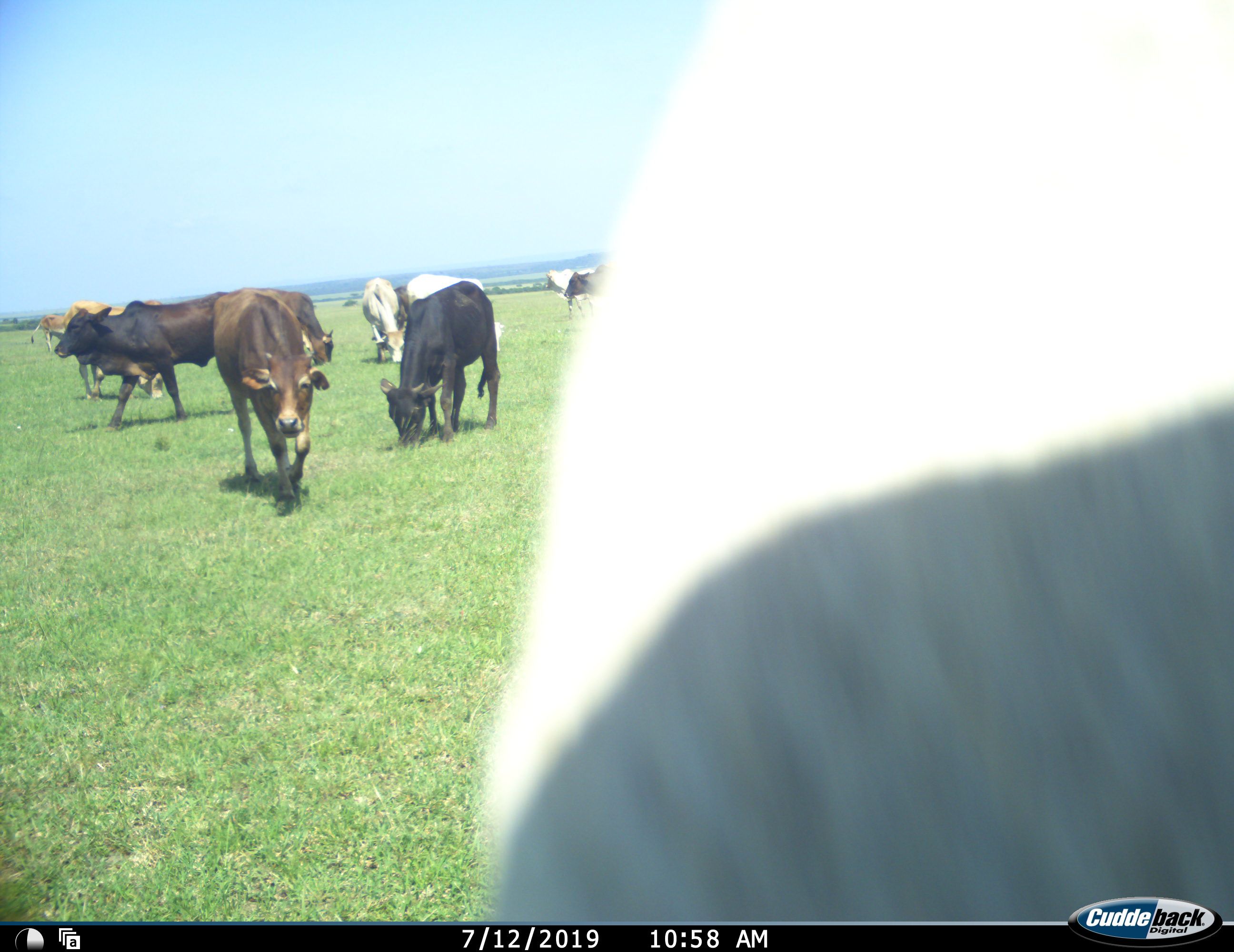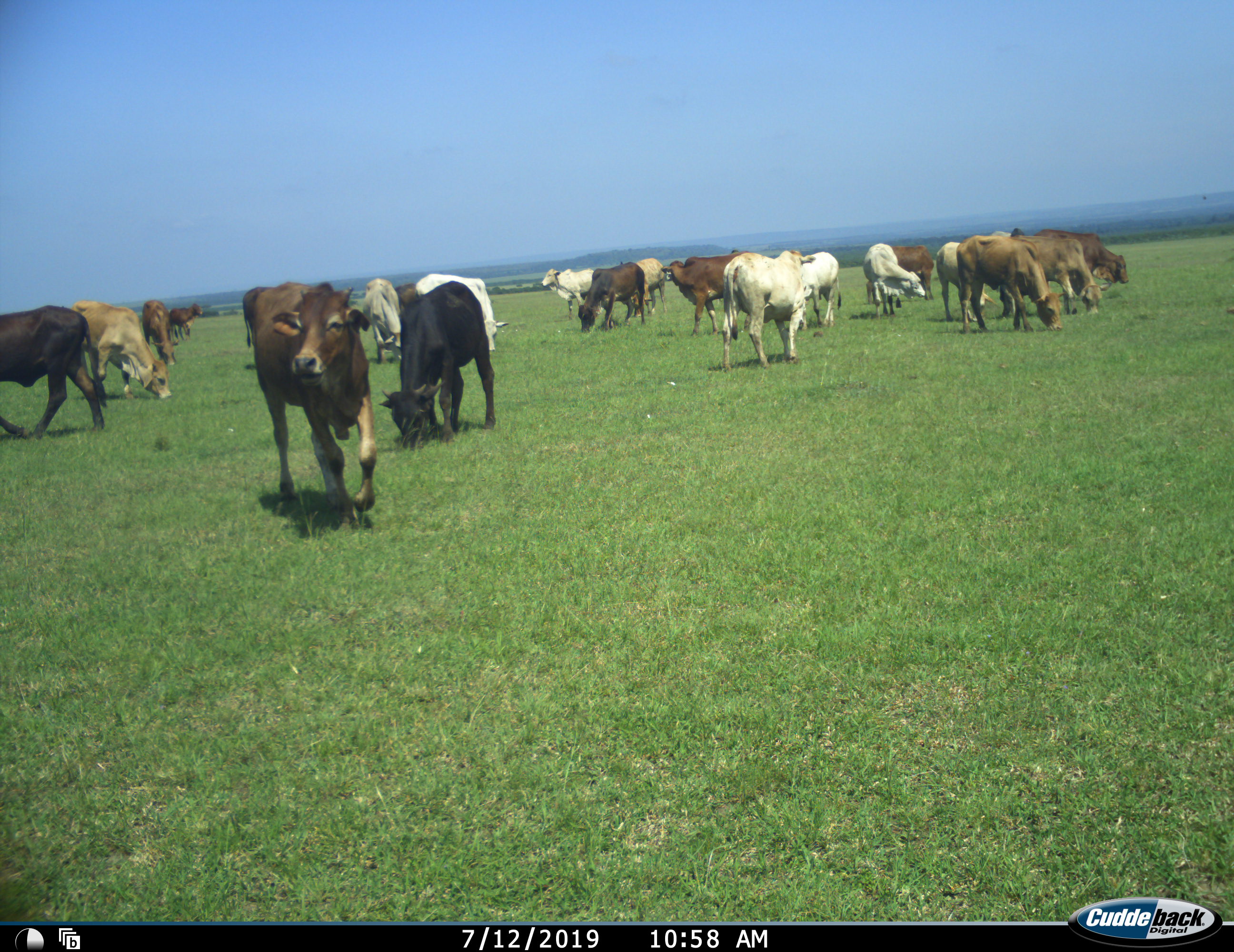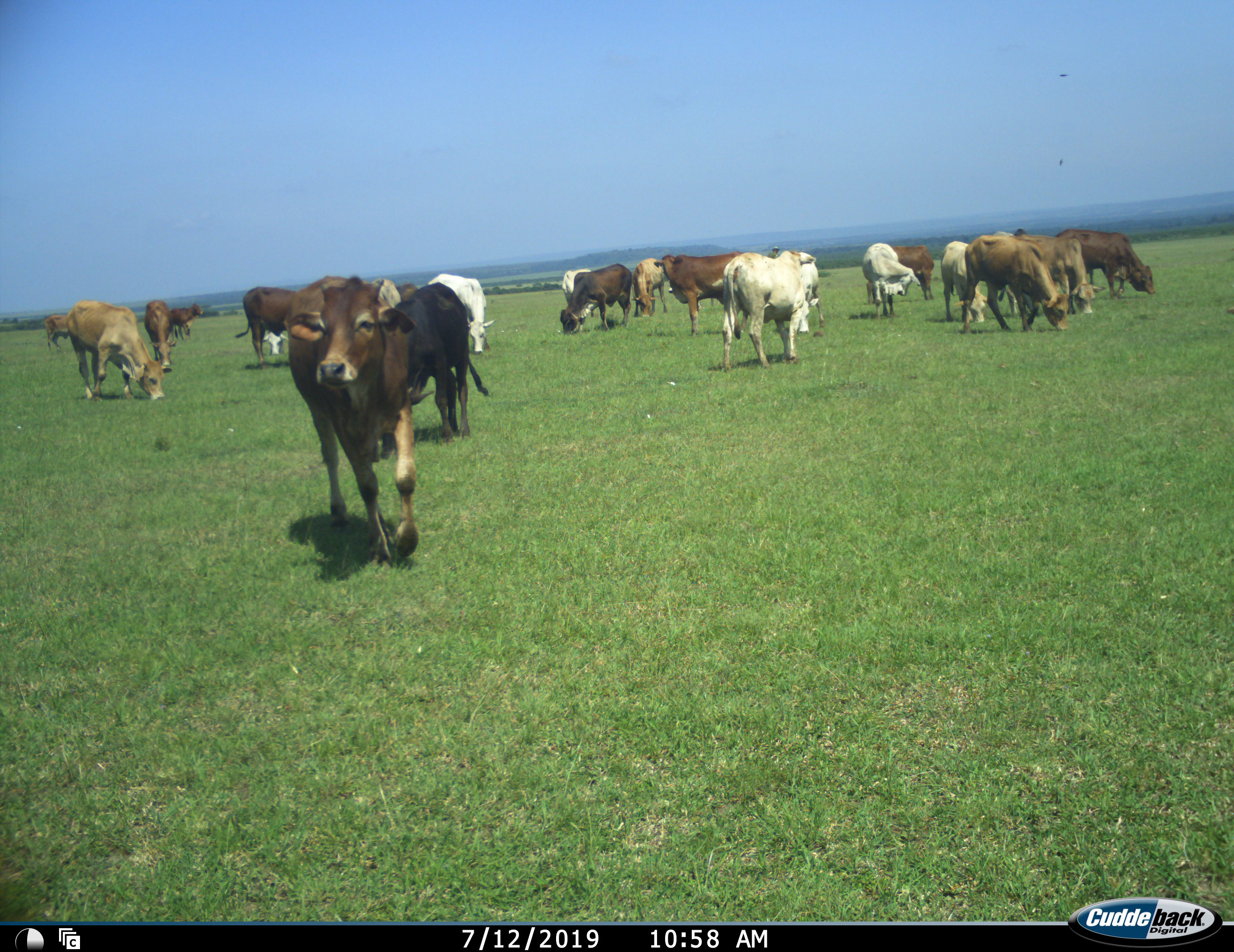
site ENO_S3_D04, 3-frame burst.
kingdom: Animalia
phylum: Chordata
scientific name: Vertebrata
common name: domestic animal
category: domesticanimal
Domesticanimal (domestic animal) (Vertebrata), count 11-50. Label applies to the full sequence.